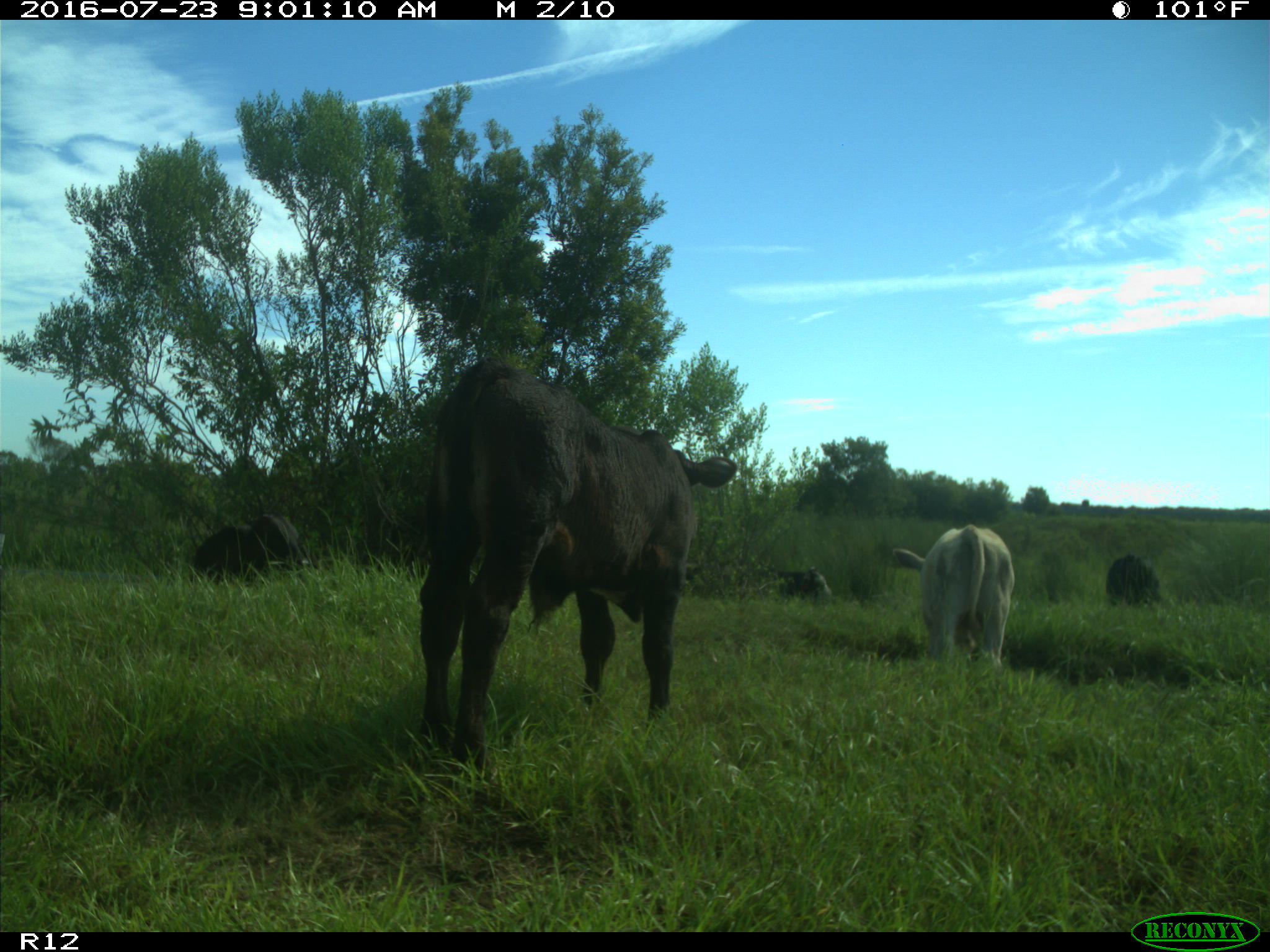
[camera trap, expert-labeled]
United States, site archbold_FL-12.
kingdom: Animalia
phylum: Chordata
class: Mammalia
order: Artiodactyla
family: Bovidae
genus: Bos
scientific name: Bos taurus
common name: domestic cow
Bos taurus (domestic cow).